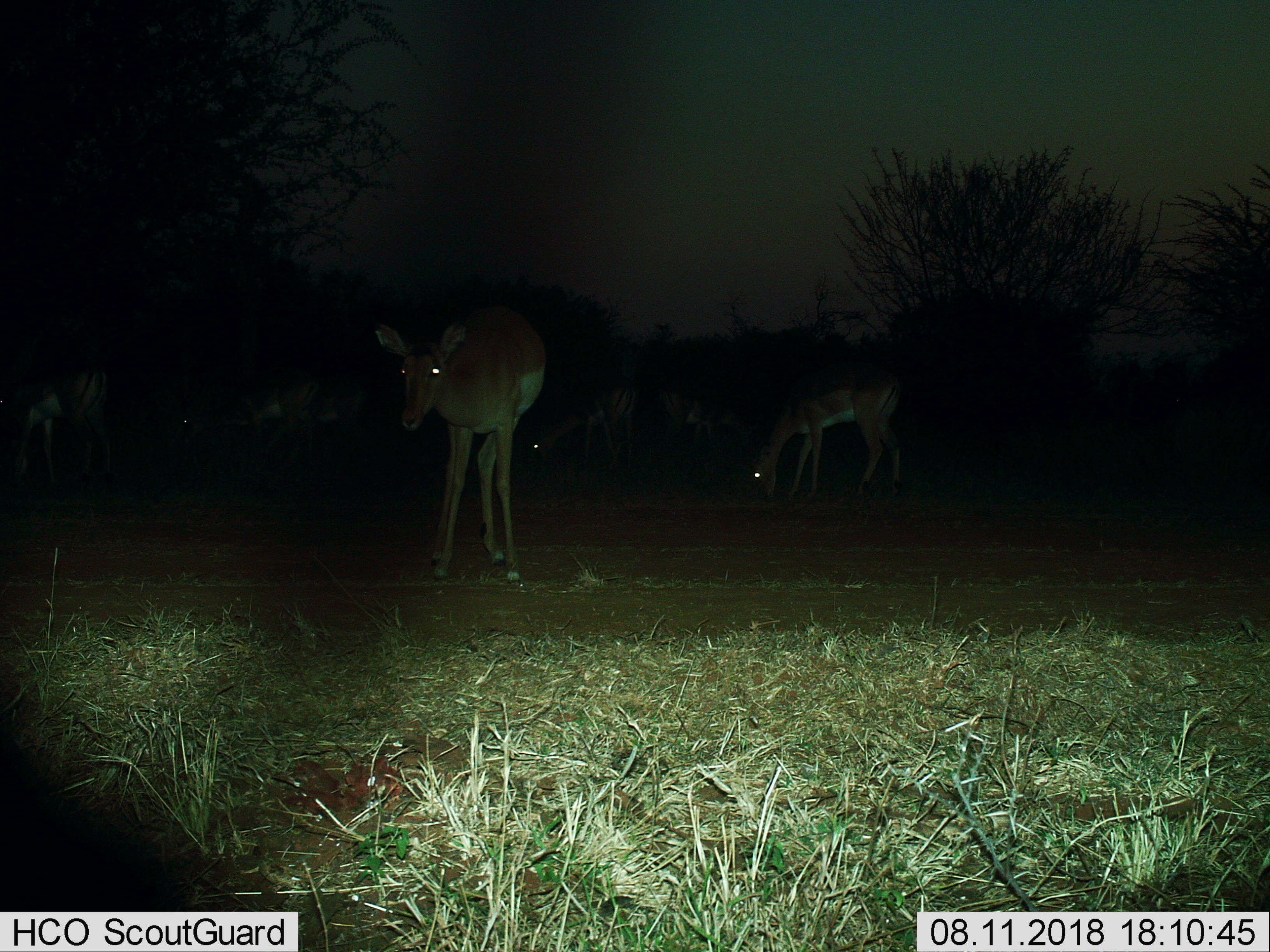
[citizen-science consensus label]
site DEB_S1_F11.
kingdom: Animalia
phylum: Chordata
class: Mammalia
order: Artiodactyla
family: Bovidae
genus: Aepyceros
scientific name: Aepyceros melampus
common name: impala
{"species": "impala (Aepyceros melampus)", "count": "5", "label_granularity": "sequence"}